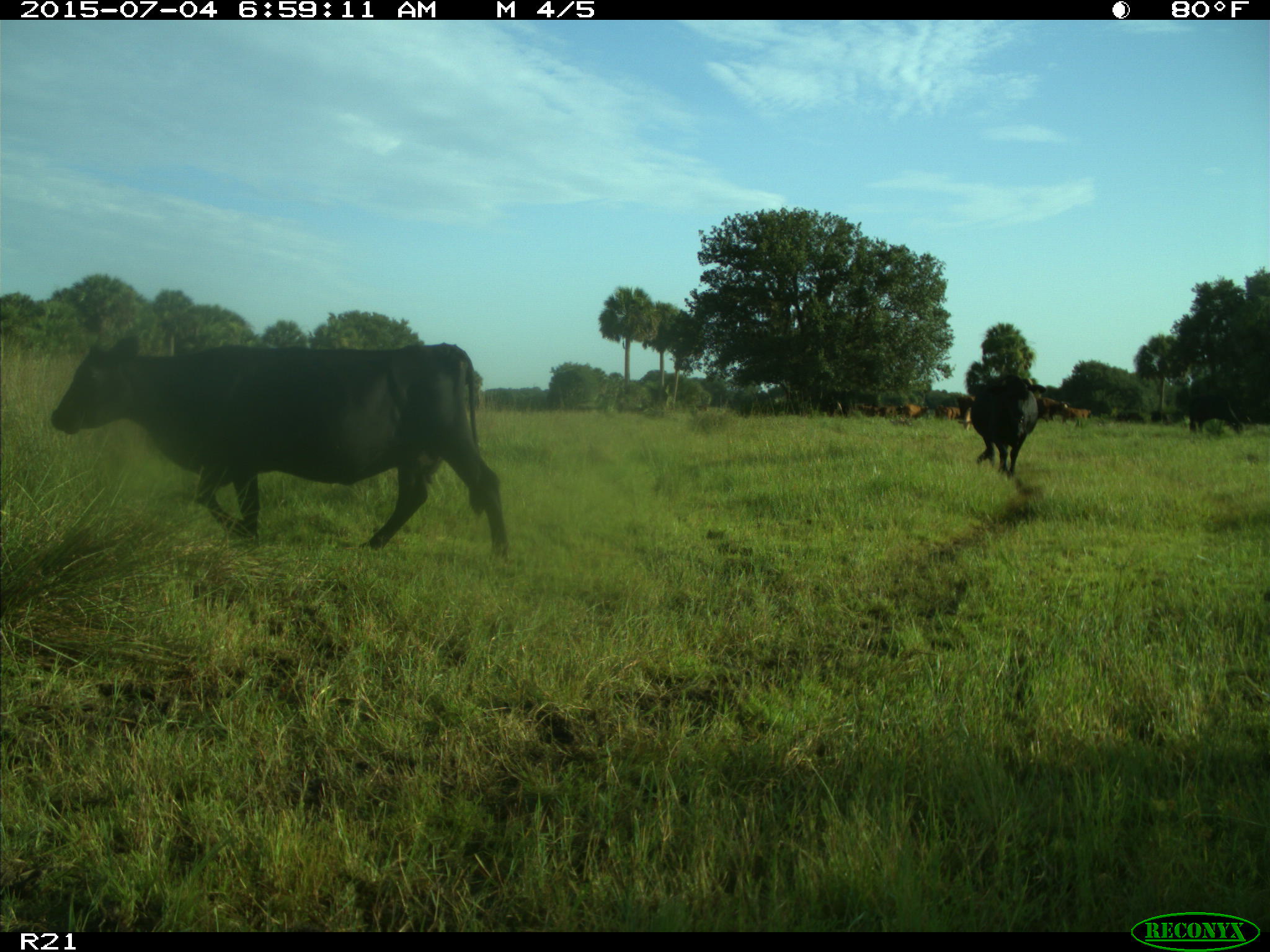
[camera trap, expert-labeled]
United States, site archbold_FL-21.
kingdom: Animalia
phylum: Chordata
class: Mammalia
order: Artiodactyla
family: Bovidae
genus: Bos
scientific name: Bos taurus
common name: domestic cow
Bos taurus (domestic cow).